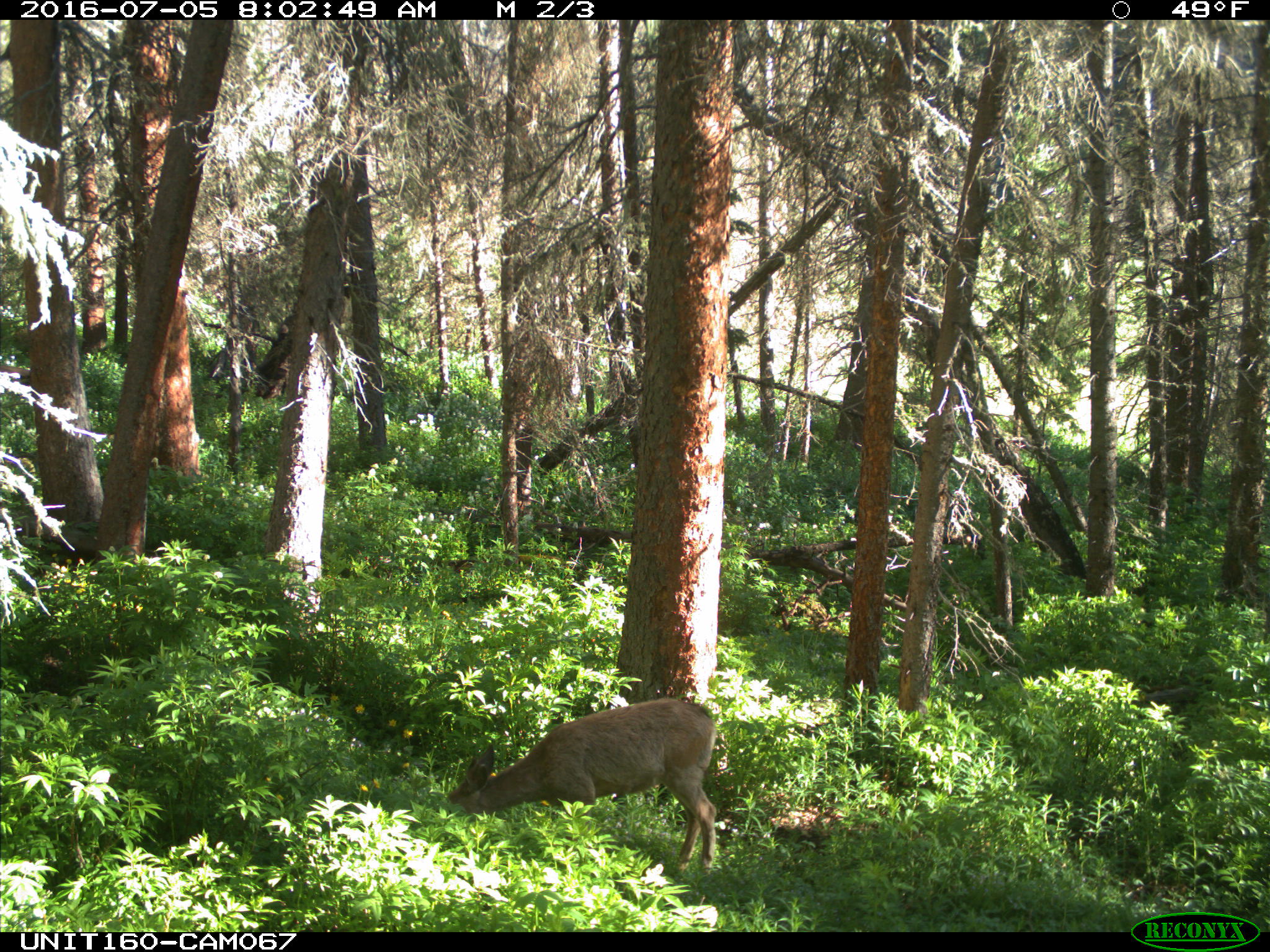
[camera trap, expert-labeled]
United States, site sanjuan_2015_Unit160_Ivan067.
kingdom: Animalia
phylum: Chordata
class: Mammalia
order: Artiodactyla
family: Cervidae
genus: Odocoileus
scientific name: Odocoileus hemionus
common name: mule deer